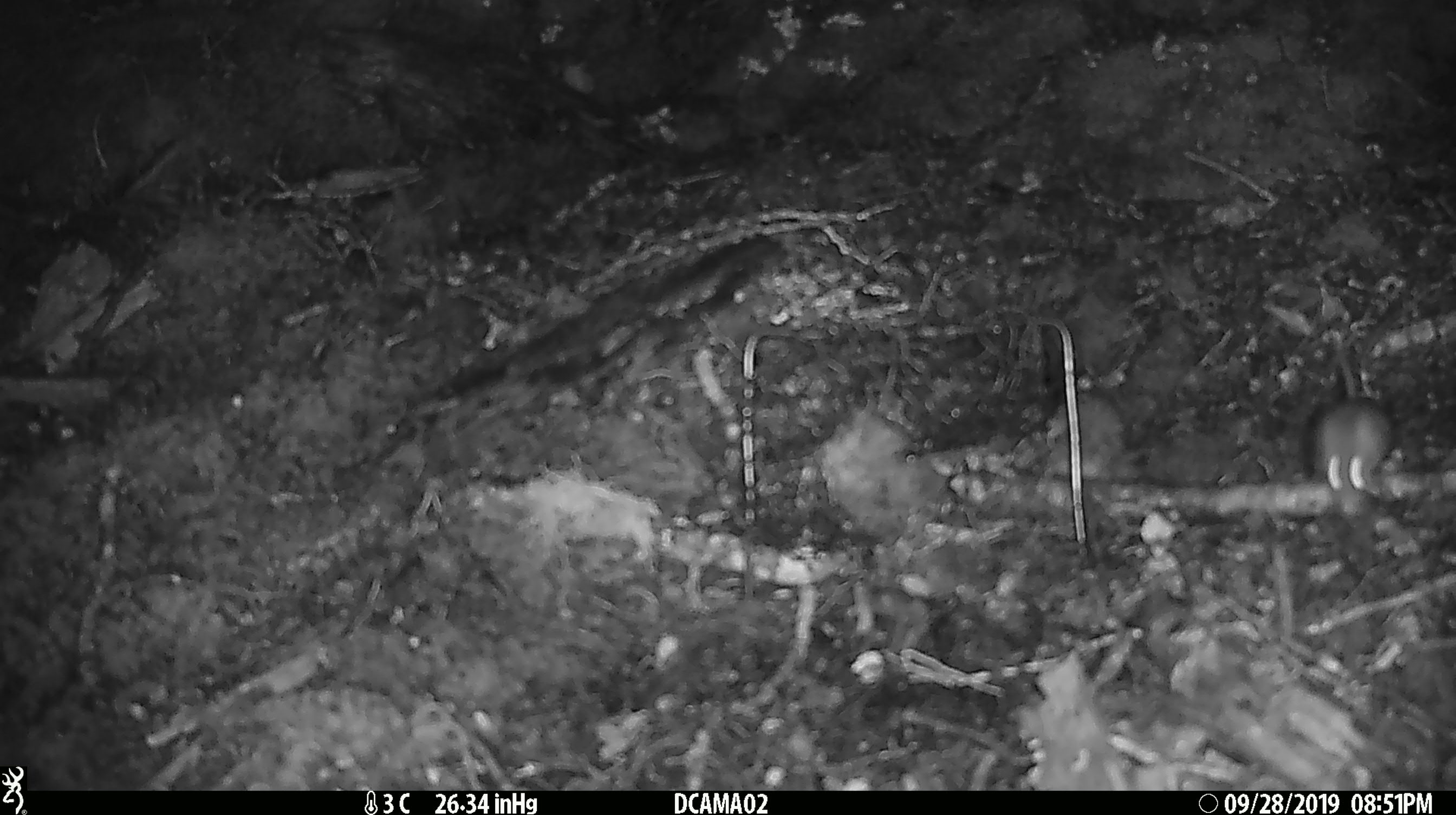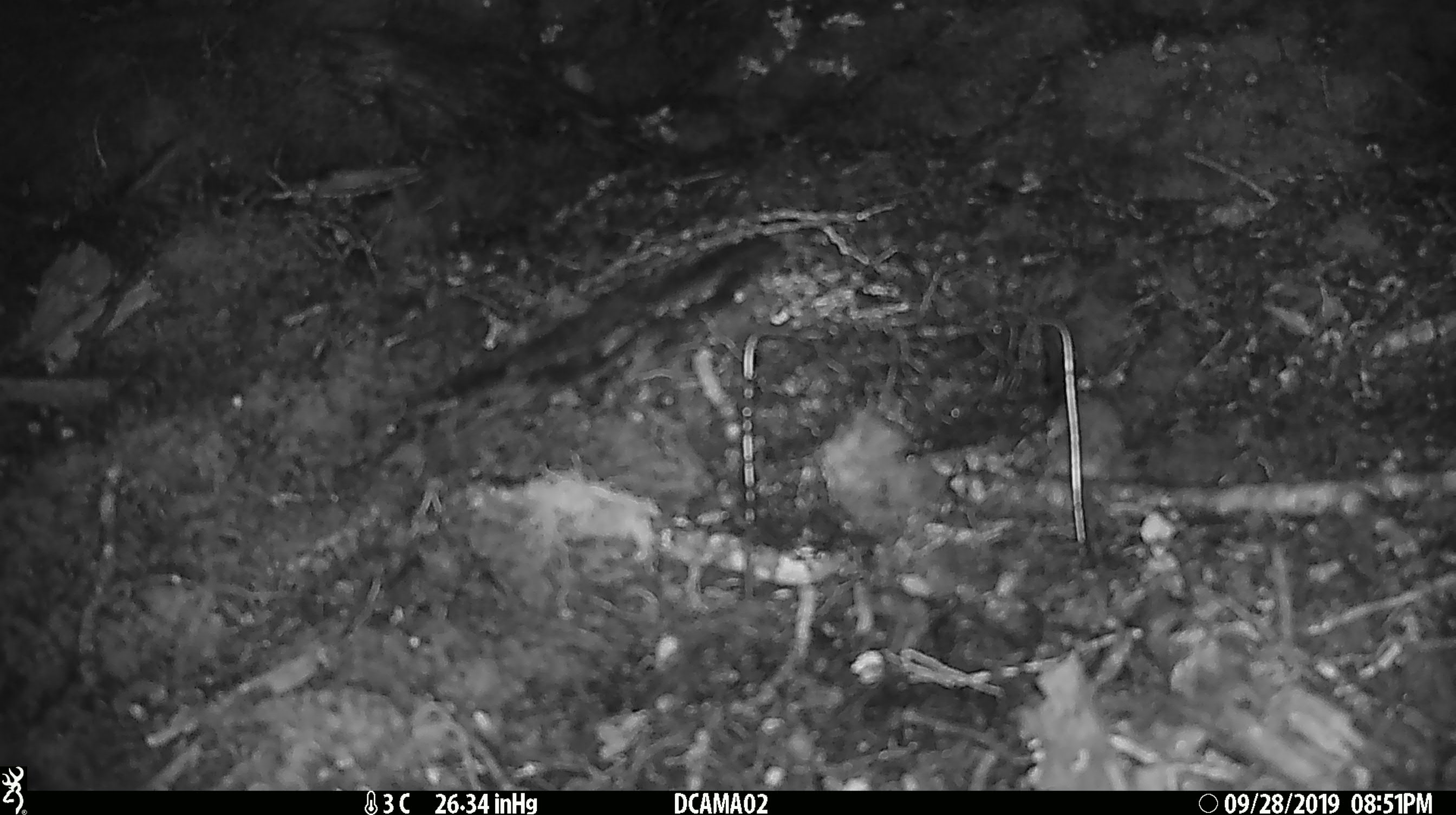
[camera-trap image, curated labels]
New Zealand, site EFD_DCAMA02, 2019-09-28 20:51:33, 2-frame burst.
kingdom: Animalia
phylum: Chordata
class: Mammalia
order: Rodentia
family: Muridae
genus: Mus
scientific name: Mus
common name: mouse